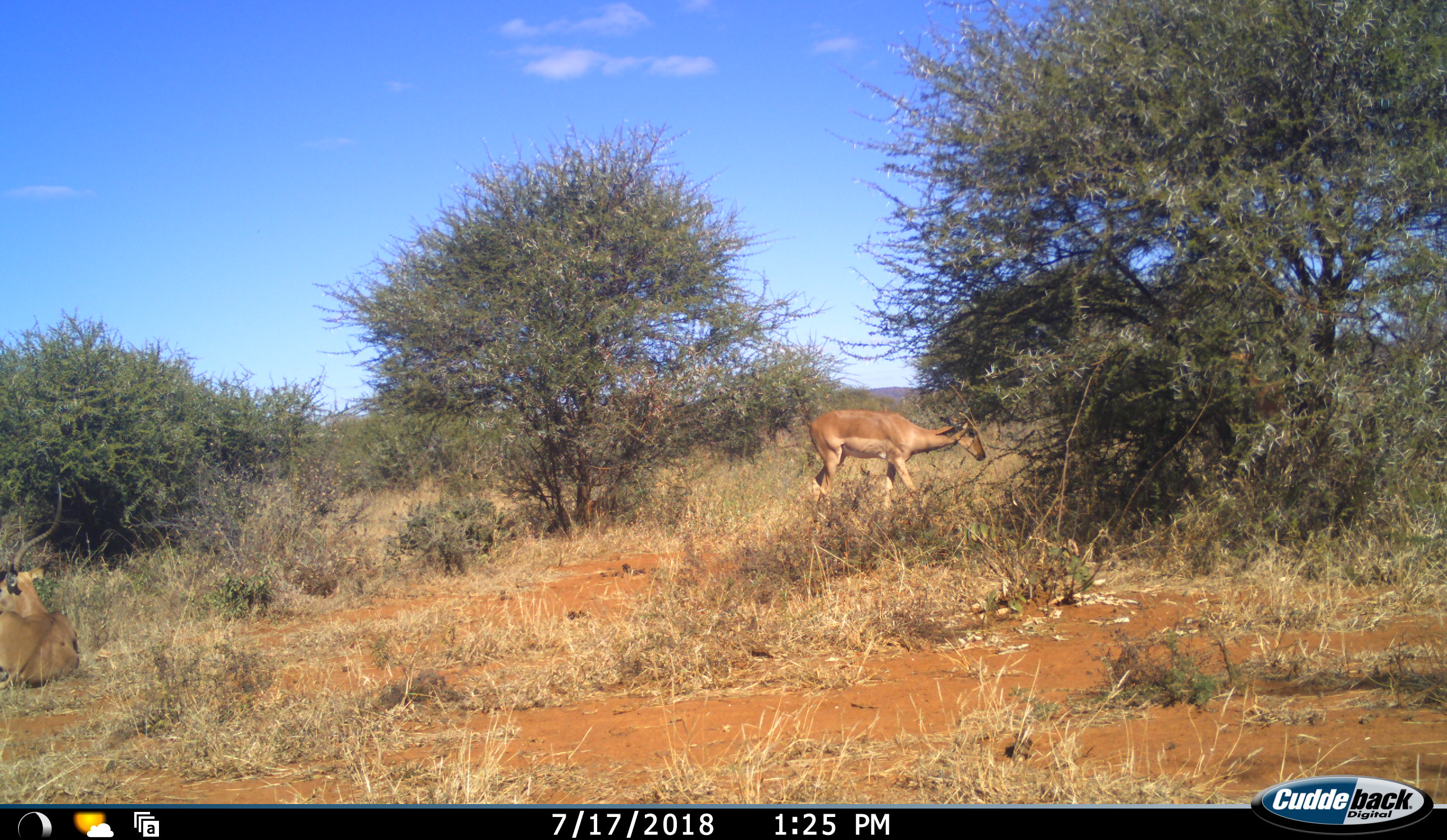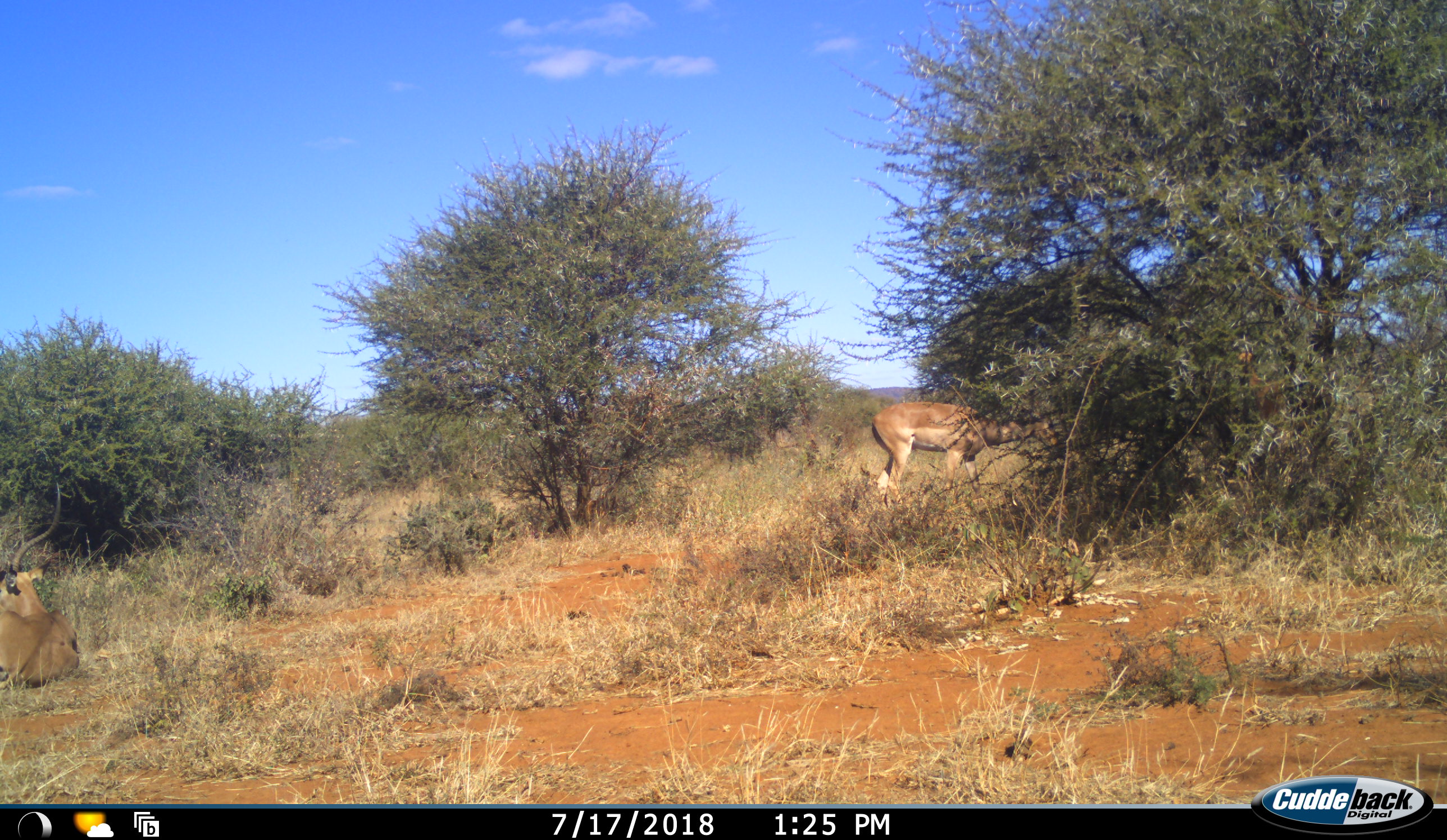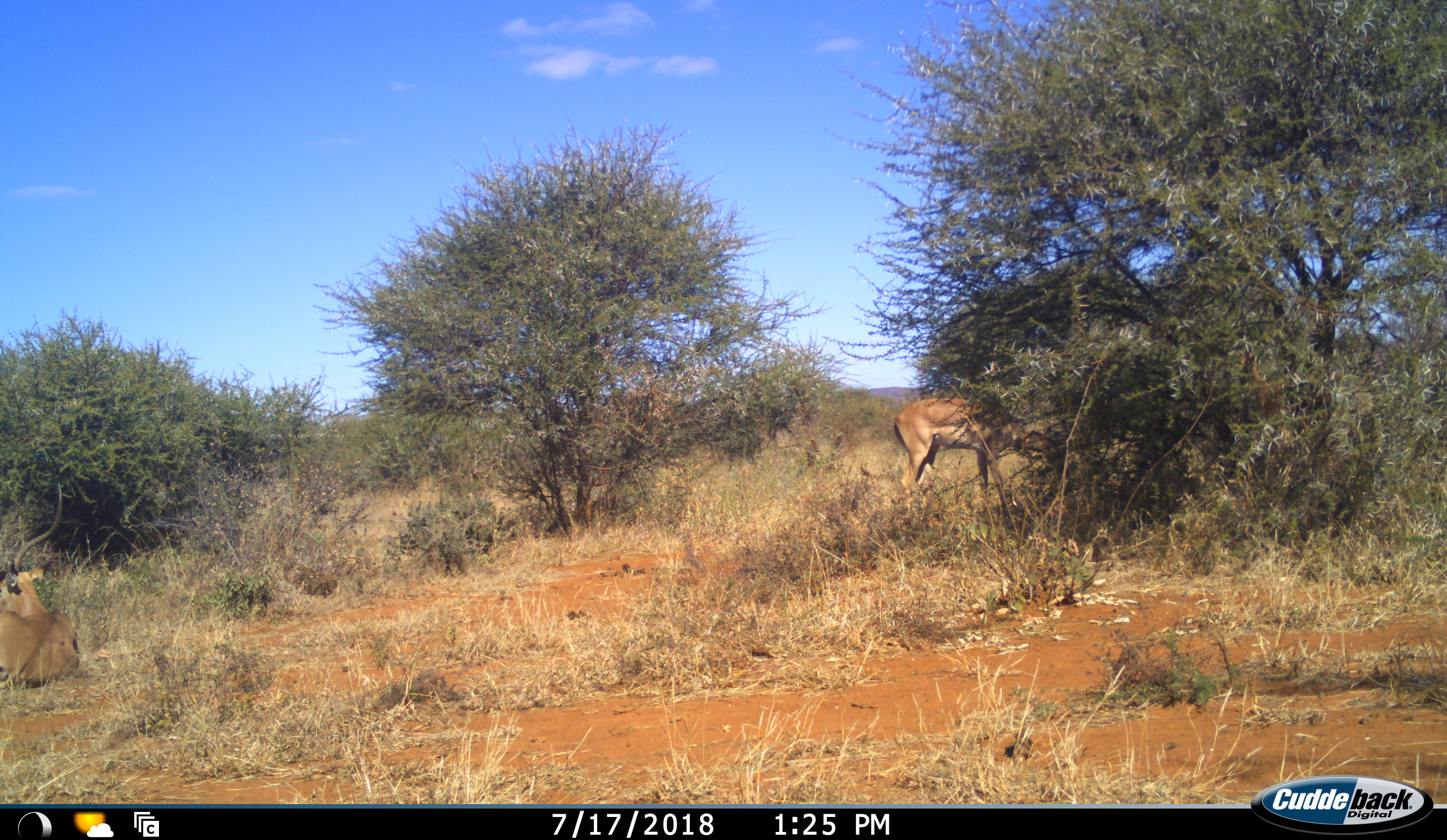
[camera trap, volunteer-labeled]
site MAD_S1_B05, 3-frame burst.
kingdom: Animalia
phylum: Chordata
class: Mammalia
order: Artiodactyla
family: Bovidae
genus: Aepyceros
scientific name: Aepyceros melampus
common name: impala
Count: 2.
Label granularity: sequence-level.